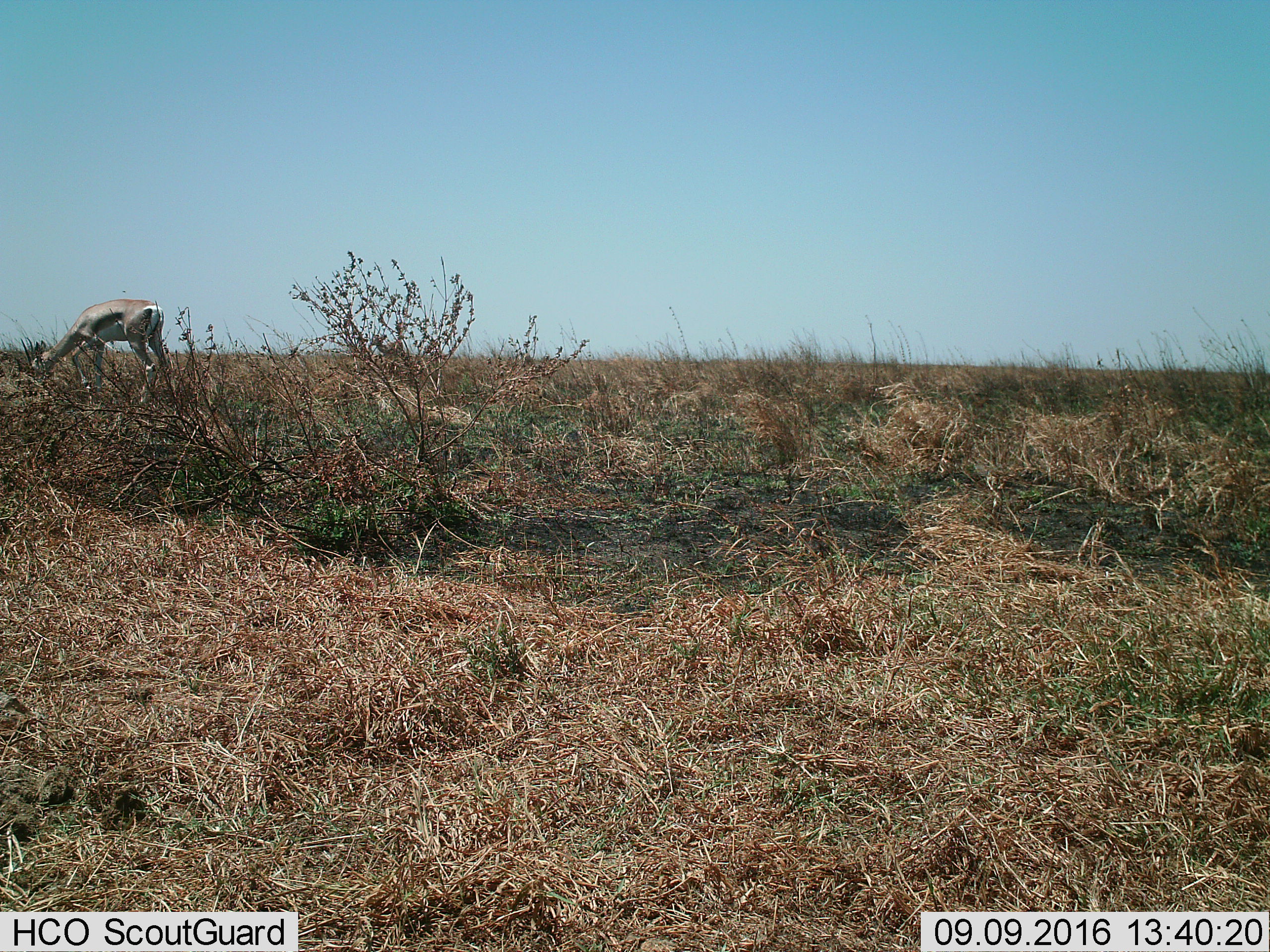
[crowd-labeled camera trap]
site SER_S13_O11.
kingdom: Animalia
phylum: Chordata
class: Mammalia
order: Artiodactyla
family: Bovidae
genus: Nanger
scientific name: Nanger granti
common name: grant's gazelle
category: gazellegrants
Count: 1.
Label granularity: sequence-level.